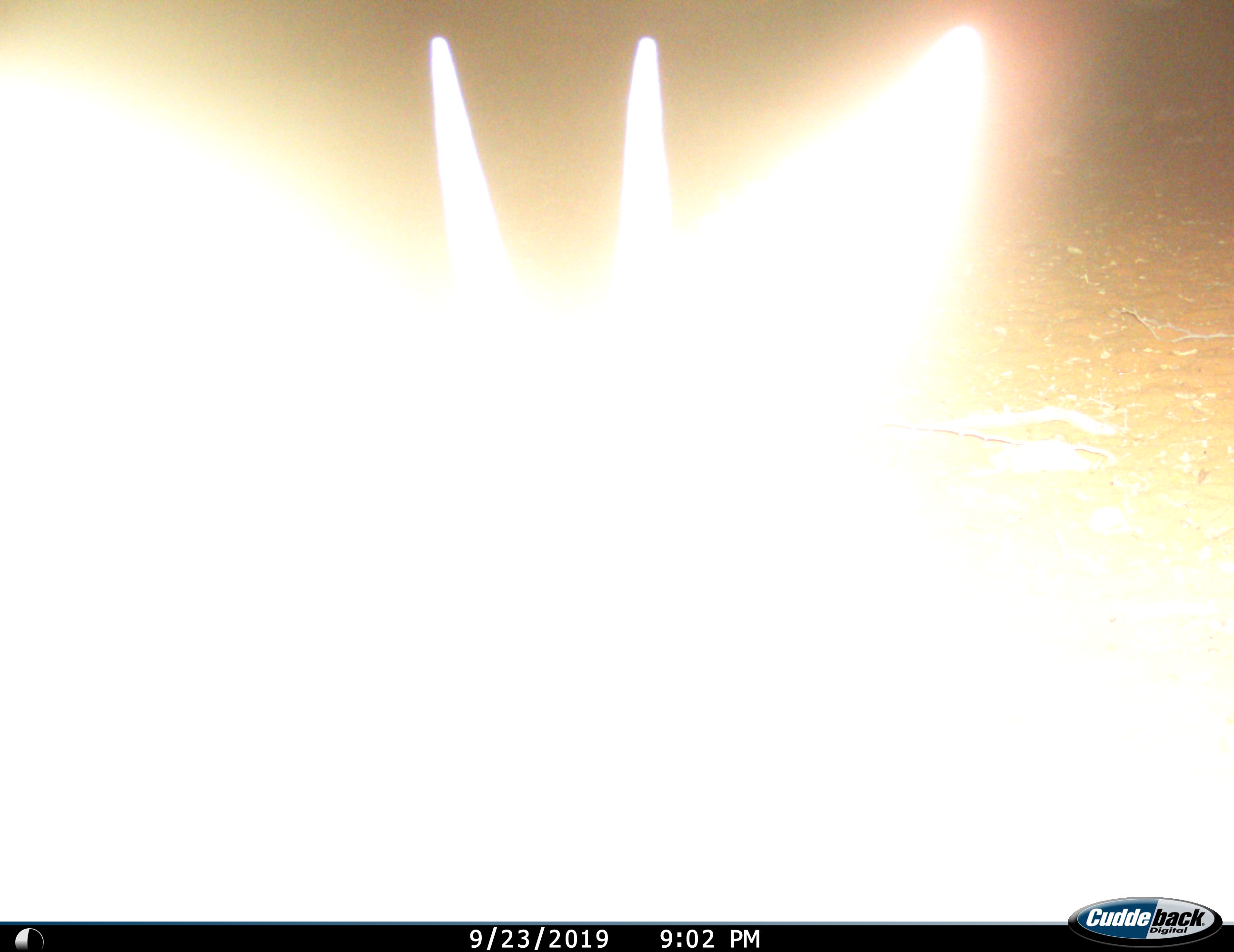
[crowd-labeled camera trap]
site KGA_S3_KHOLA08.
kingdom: Animalia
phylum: Chordata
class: Mammalia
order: Artiodactyla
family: Bovidae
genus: Sylvicapra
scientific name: Sylvicapra grimmia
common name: common duiker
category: duikercommongrey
Duikercommongrey (common duiker) (Sylvicapra grimmia), count 1. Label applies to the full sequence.